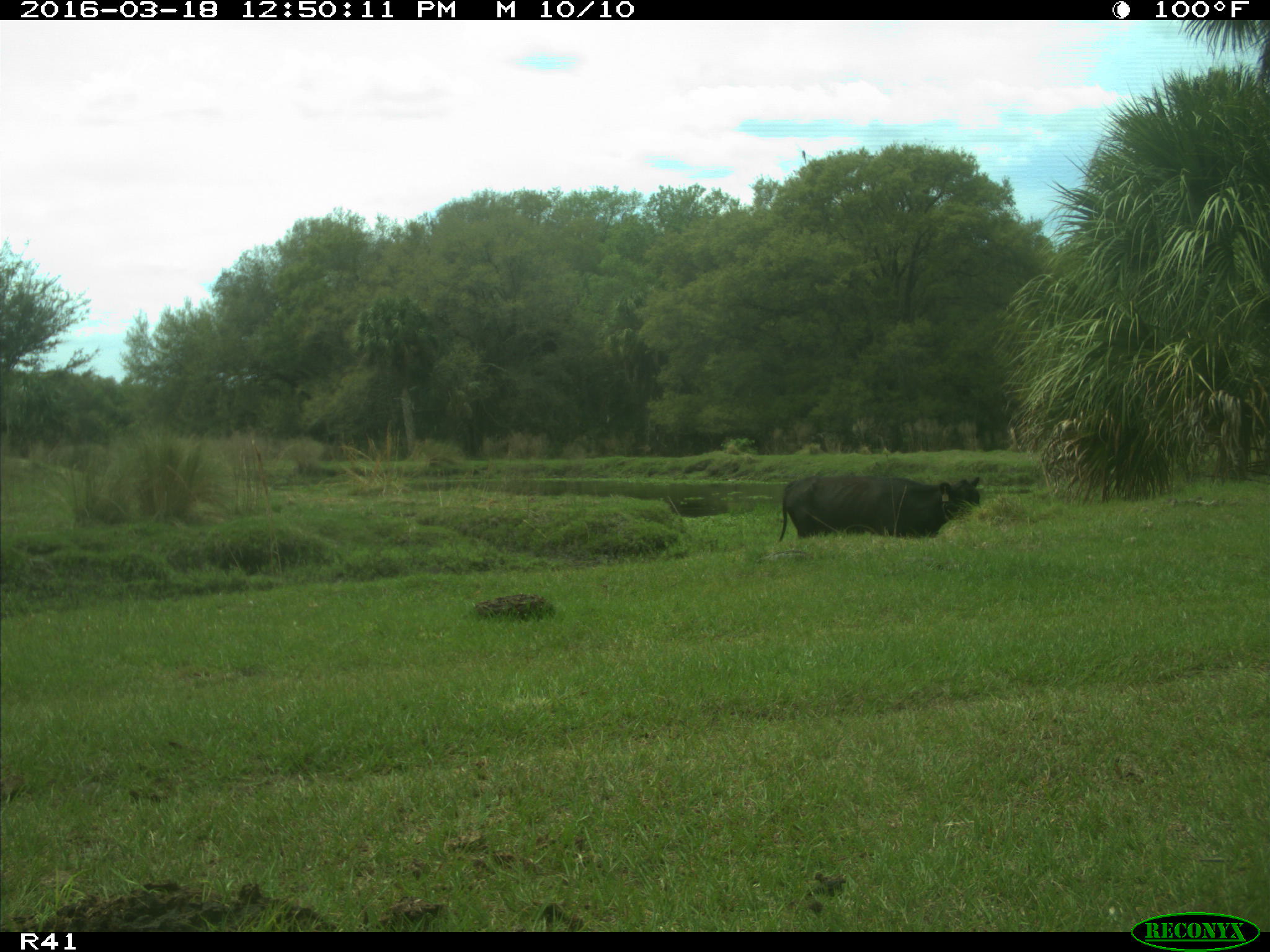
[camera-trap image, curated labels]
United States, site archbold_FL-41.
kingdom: Animalia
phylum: Chordata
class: Mammalia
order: Artiodactyla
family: Bovidae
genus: Bos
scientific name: Bos taurus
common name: domestic cow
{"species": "Bos taurus (domestic cow)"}